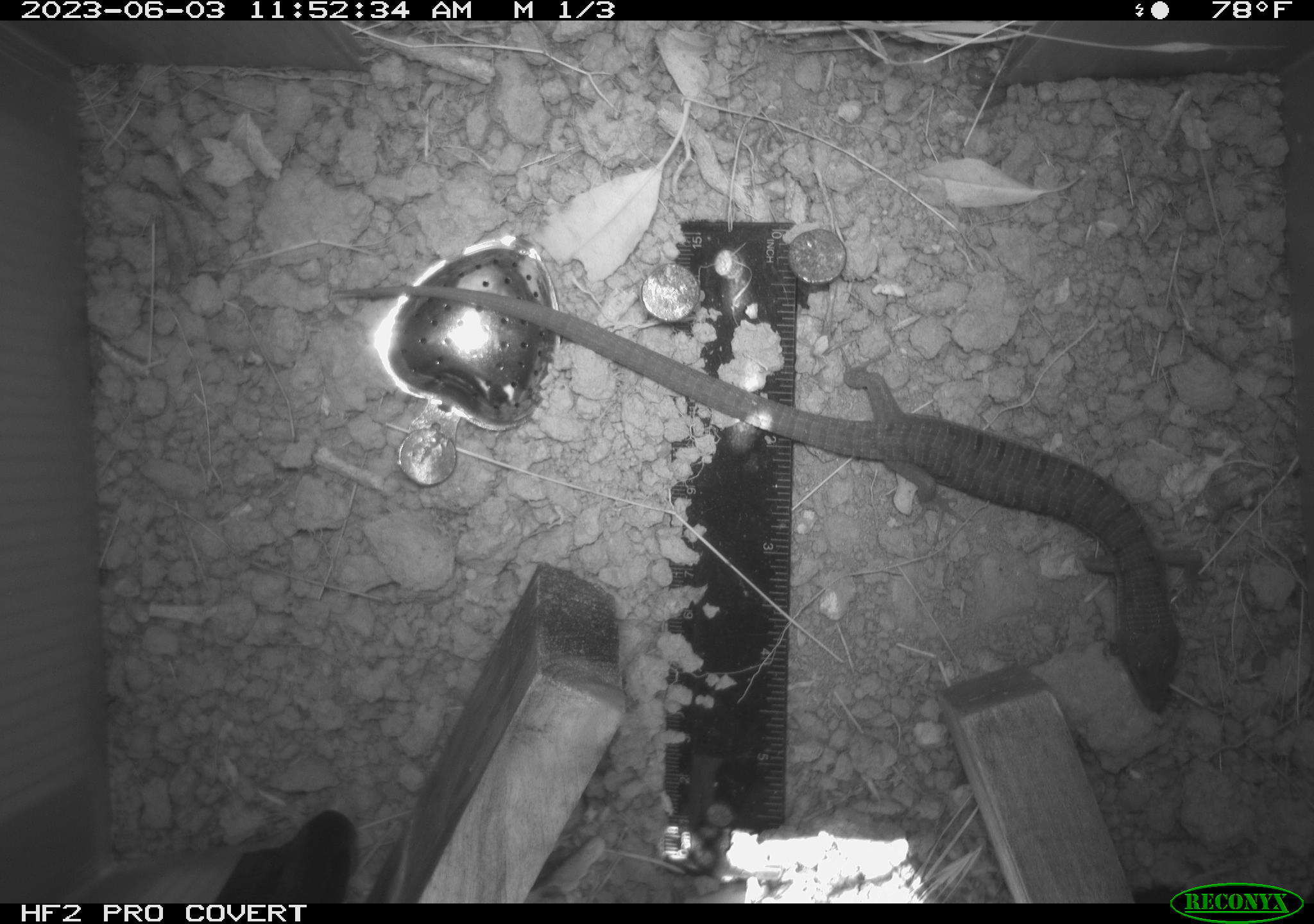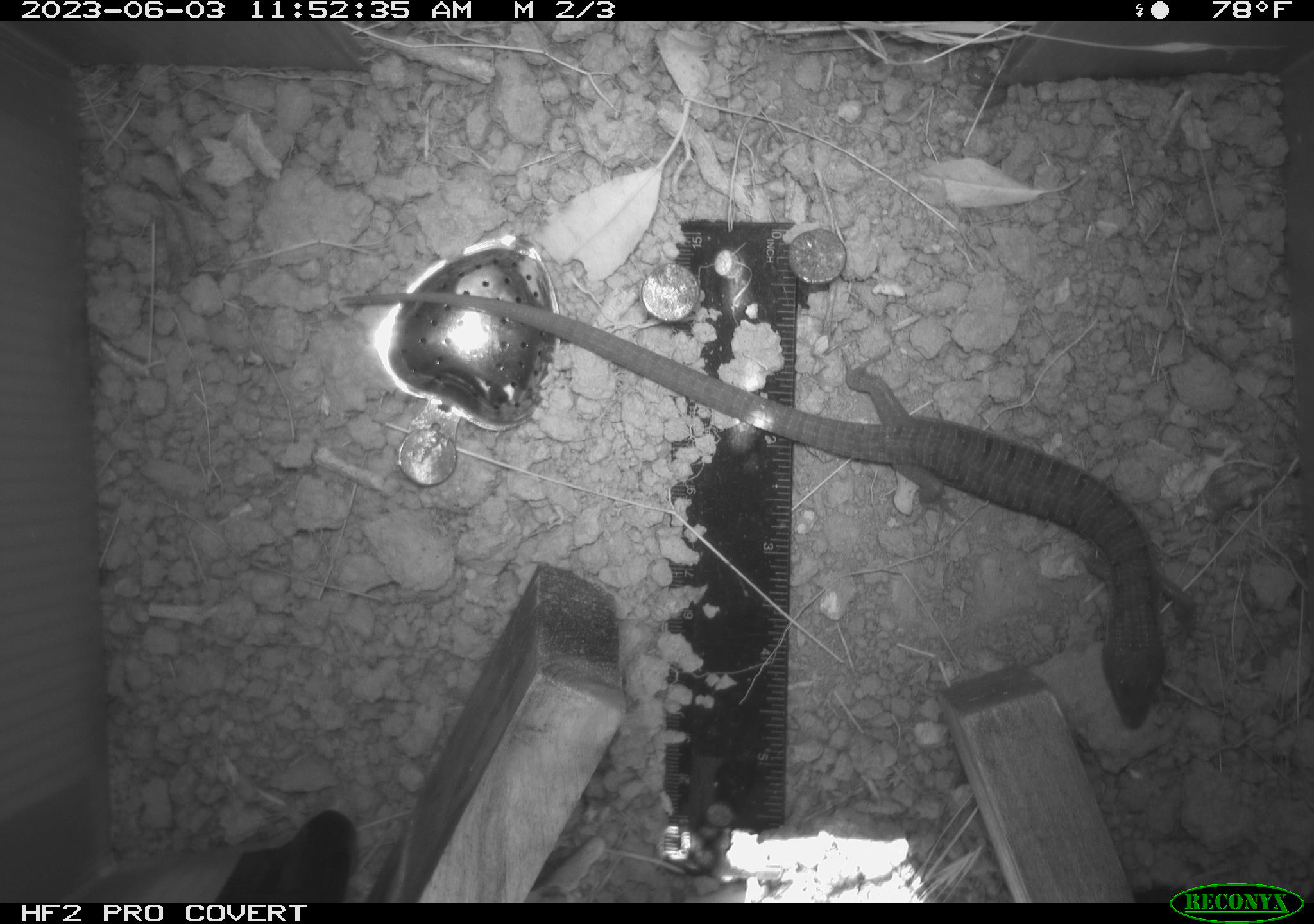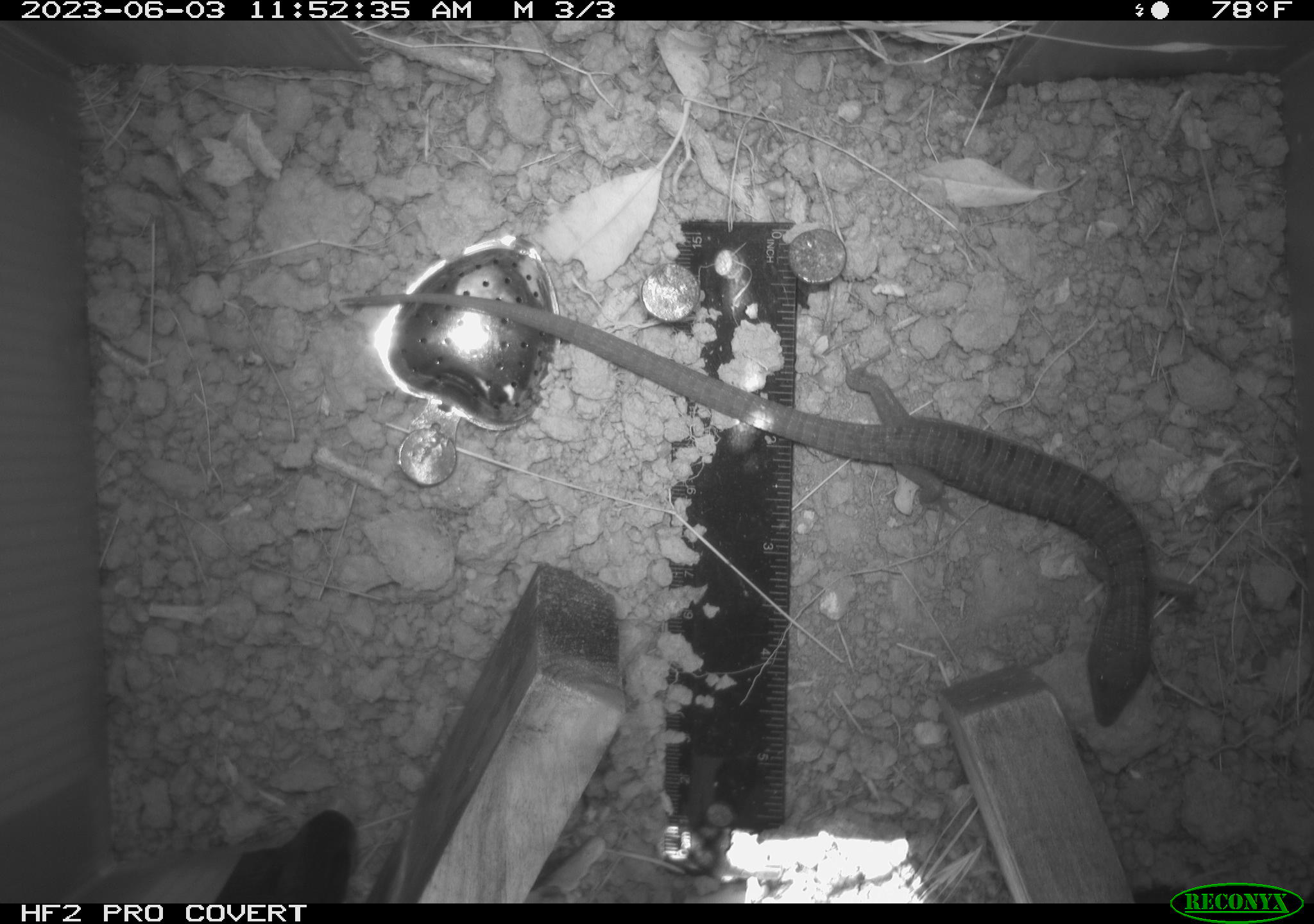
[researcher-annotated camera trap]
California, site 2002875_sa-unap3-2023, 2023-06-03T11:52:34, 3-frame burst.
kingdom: Animalia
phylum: Chordata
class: Reptilia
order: Squamata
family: Anguidae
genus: Elgaria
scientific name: Elgaria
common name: alligator lizards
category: elgaria species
Elgaria species (alligator lizards) (Elgaria).